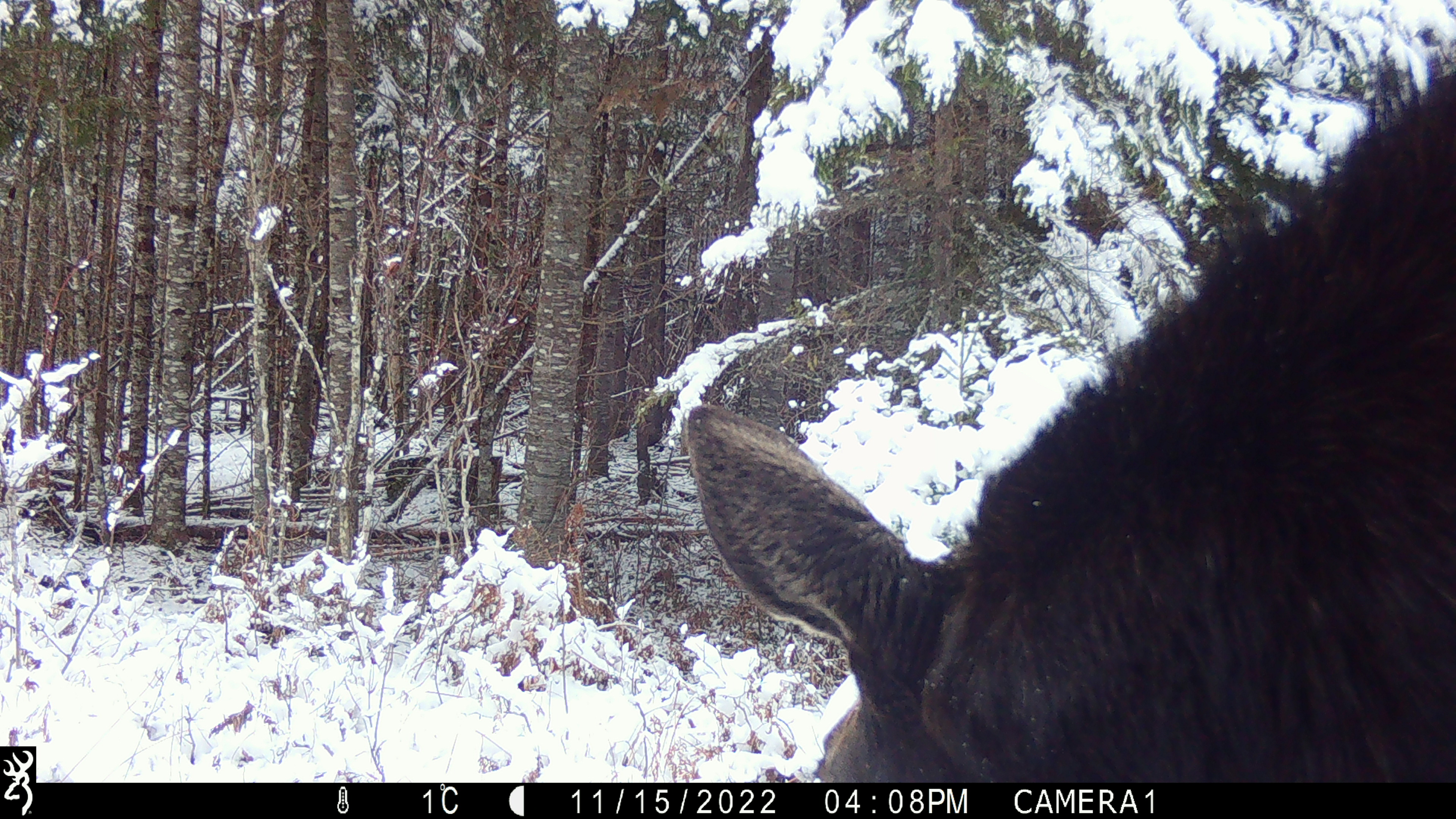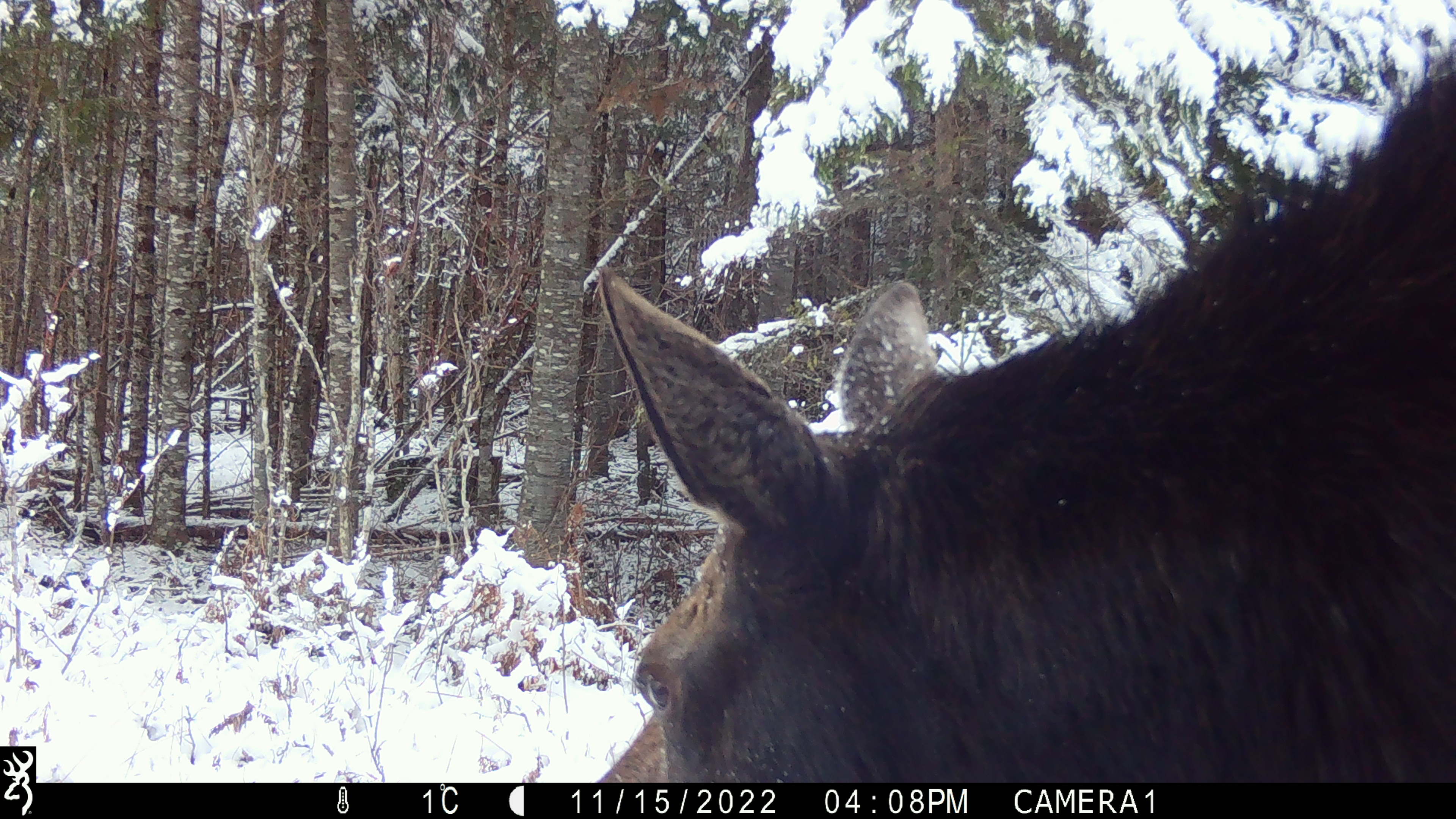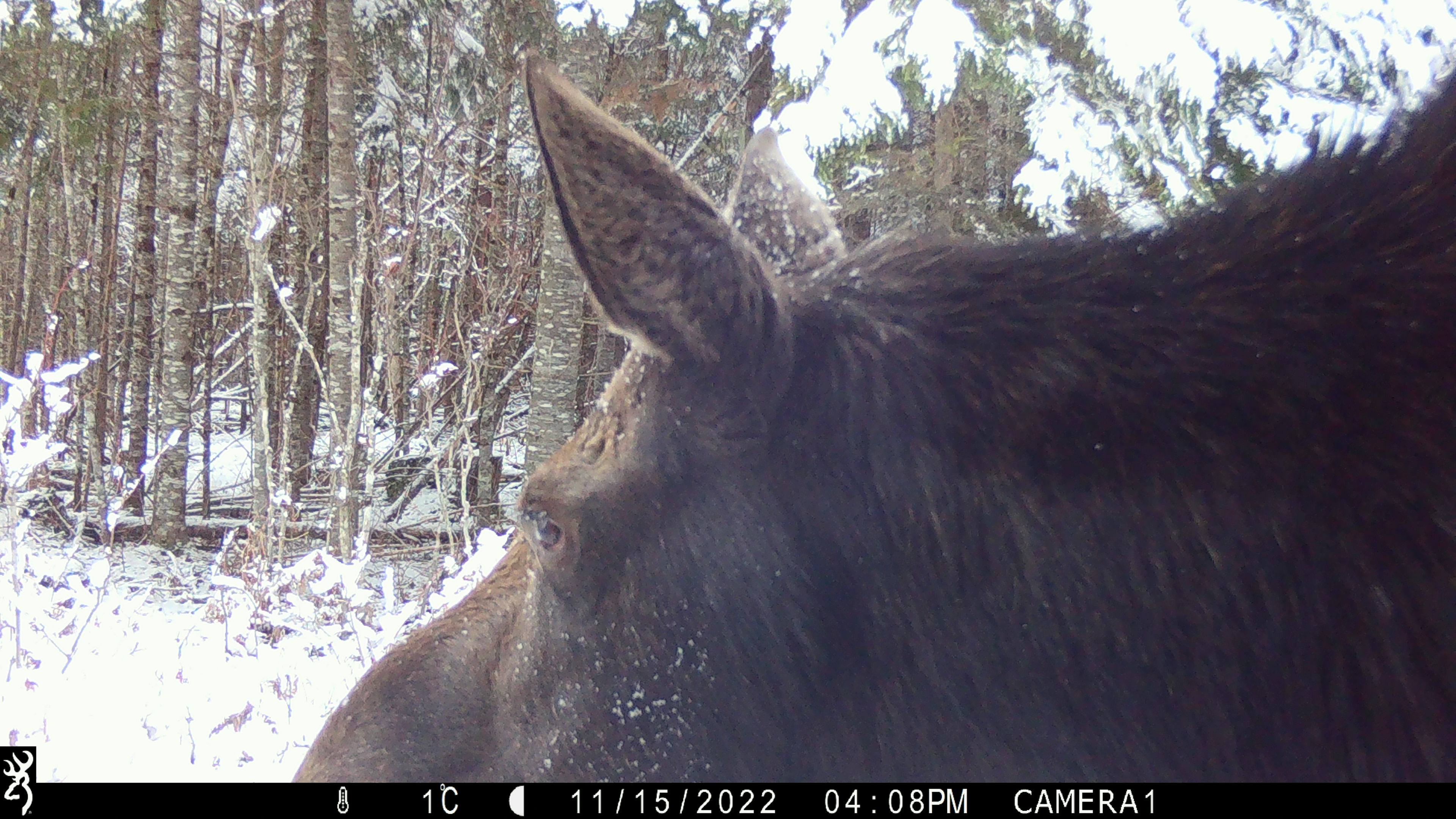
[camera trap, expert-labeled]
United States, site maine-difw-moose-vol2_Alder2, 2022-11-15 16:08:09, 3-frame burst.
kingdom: Animalia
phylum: Chordata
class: Mammalia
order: Artiodactyla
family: Cervidae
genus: Alces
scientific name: Alces alces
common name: moose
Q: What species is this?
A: Moose (Alces alces).